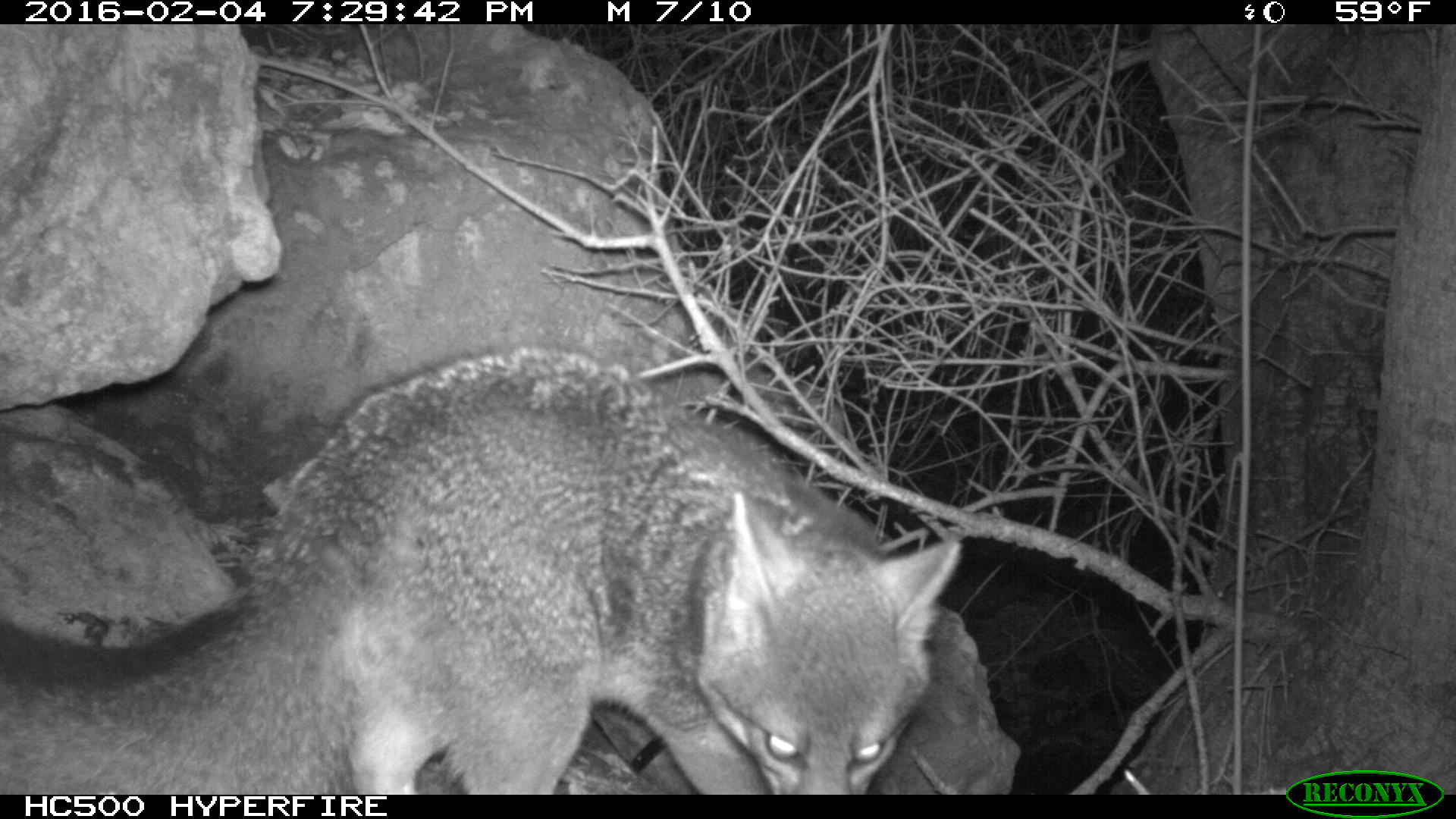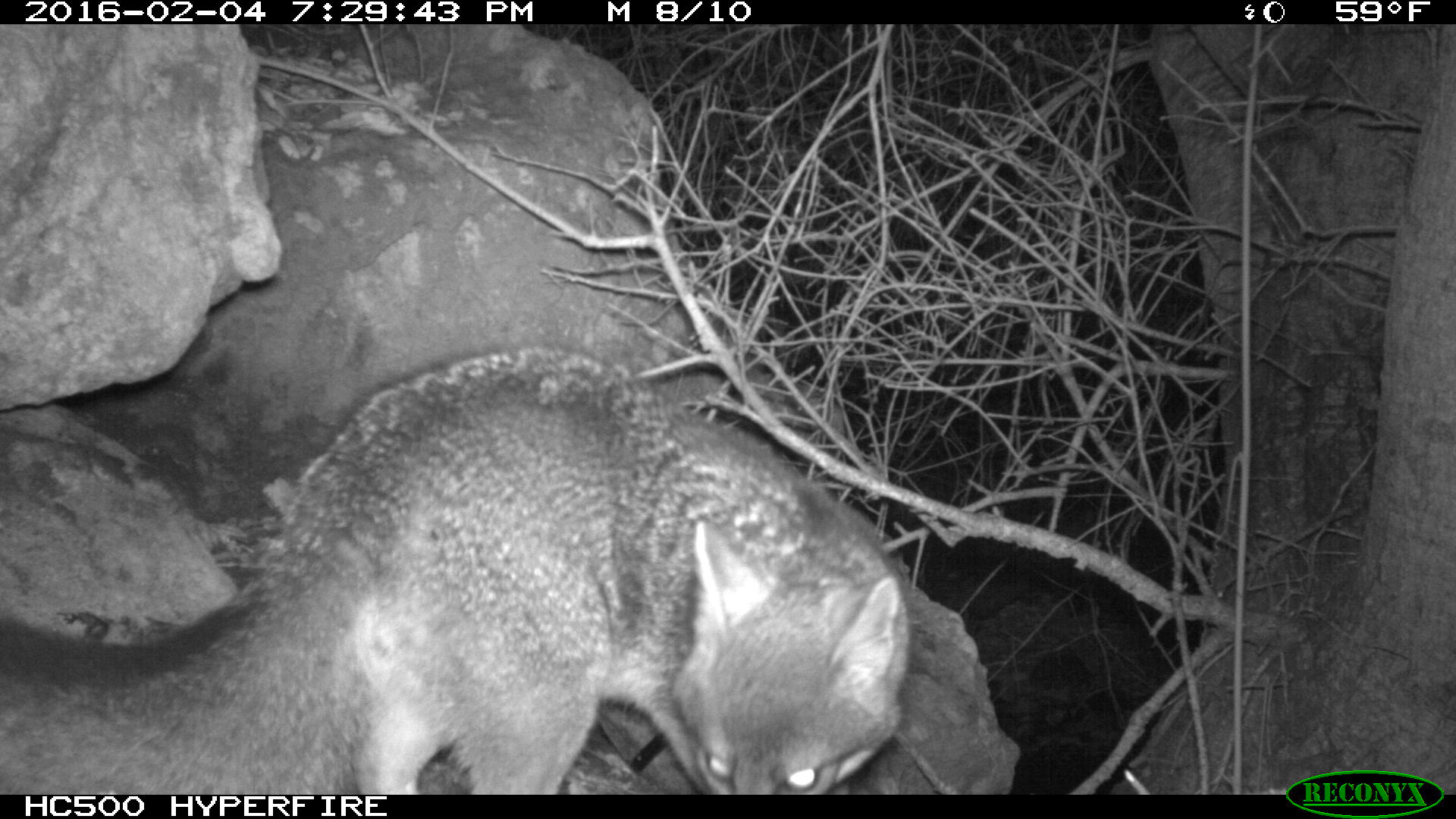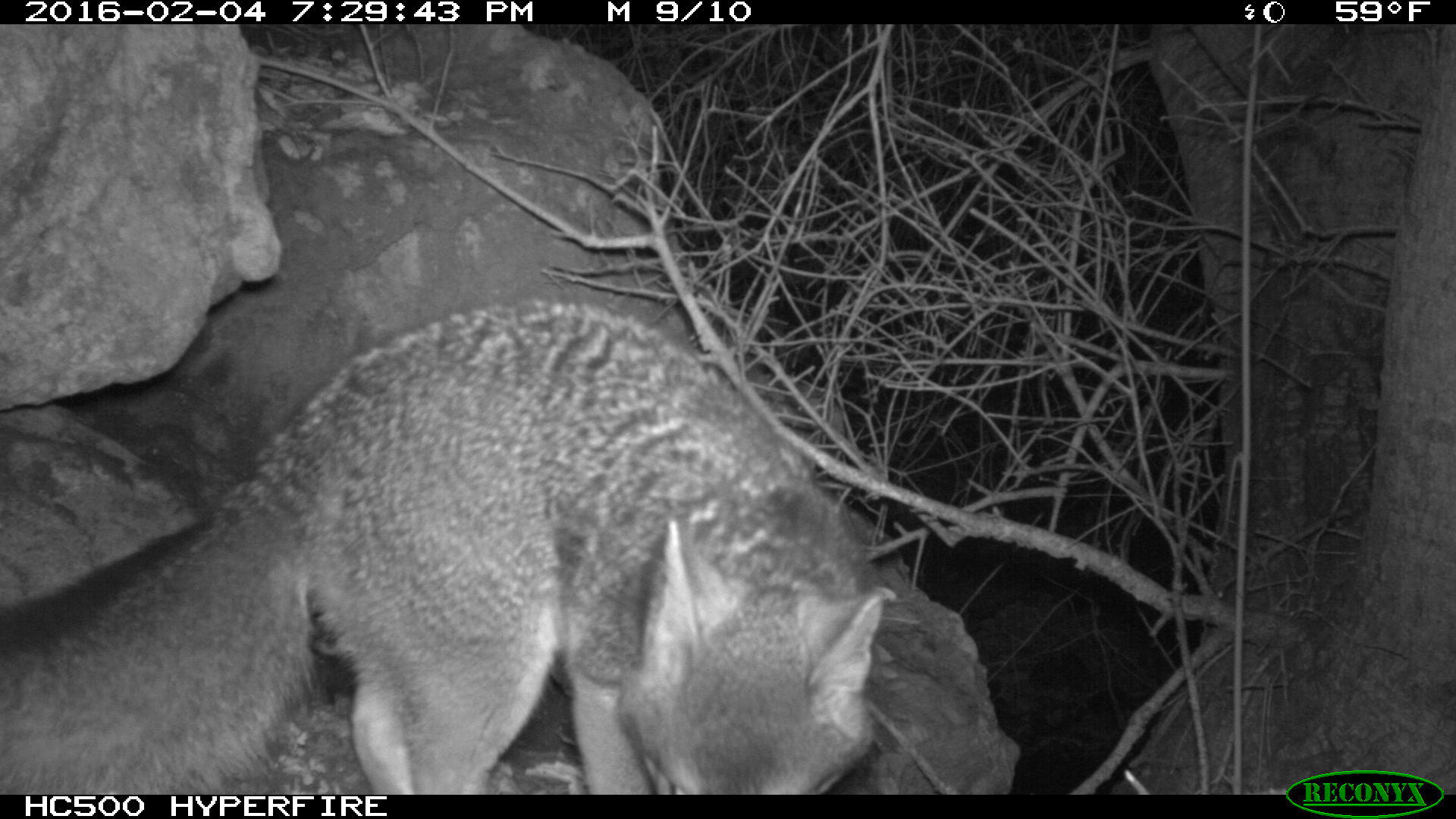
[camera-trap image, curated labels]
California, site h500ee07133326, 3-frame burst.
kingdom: Animalia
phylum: Chordata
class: Mammalia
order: Carnivora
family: Canidae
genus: Urocyon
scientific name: Urocyon littoralis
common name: island fox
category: fox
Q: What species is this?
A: Fox (island fox) (Urocyon littoralis).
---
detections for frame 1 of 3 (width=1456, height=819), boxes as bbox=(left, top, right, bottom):
fox: bbox=(0, 339, 961, 793)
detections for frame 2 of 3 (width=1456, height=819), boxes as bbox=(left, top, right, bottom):
fox: bbox=(0, 342, 914, 792)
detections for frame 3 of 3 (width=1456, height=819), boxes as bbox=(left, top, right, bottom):
fox: bbox=(0, 296, 886, 793)